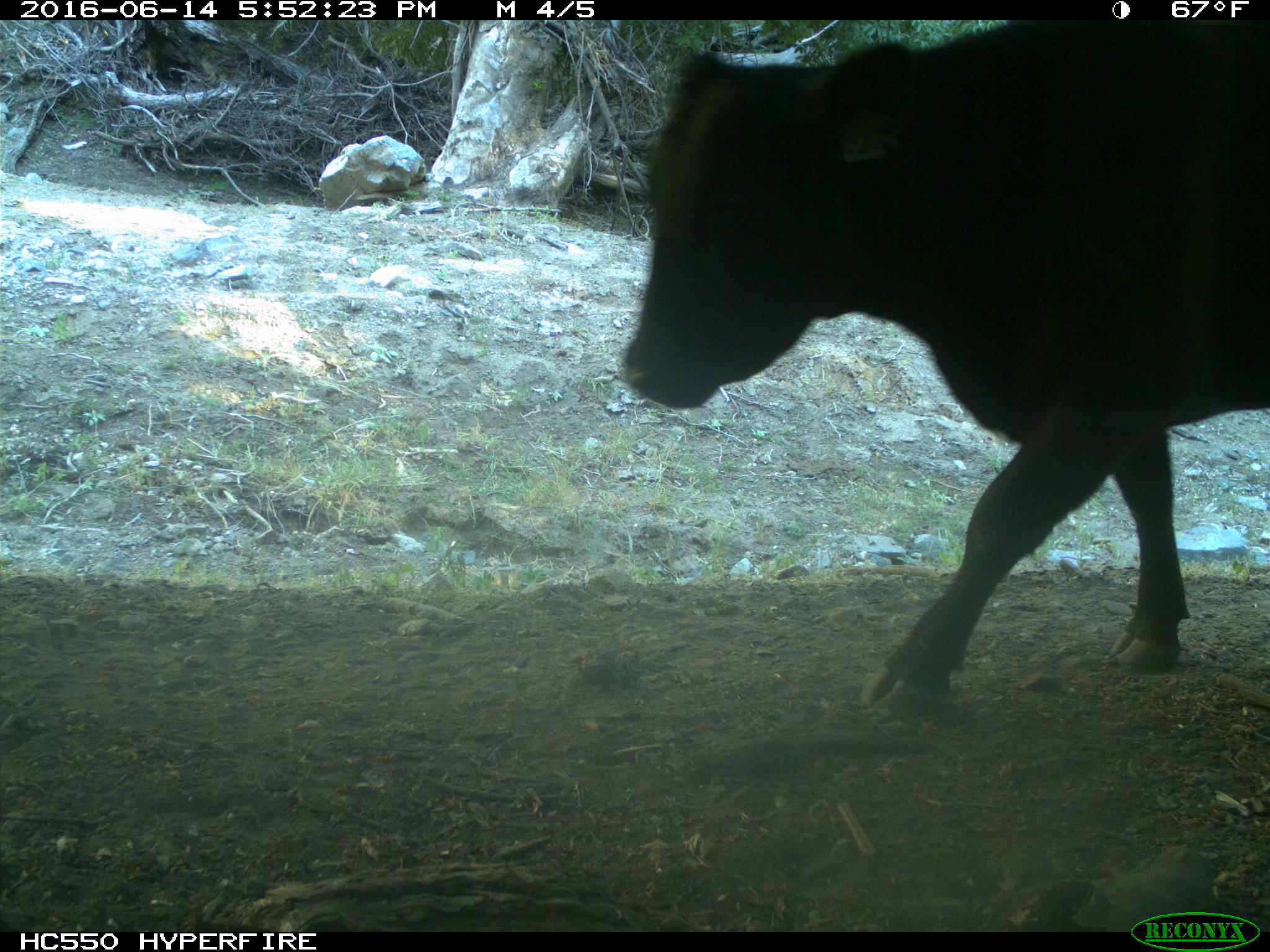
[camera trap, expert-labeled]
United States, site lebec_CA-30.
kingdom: Animalia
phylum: Chordata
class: Mammalia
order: Artiodactyla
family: Bovidae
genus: Bos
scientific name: Bos taurus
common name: domestic cow